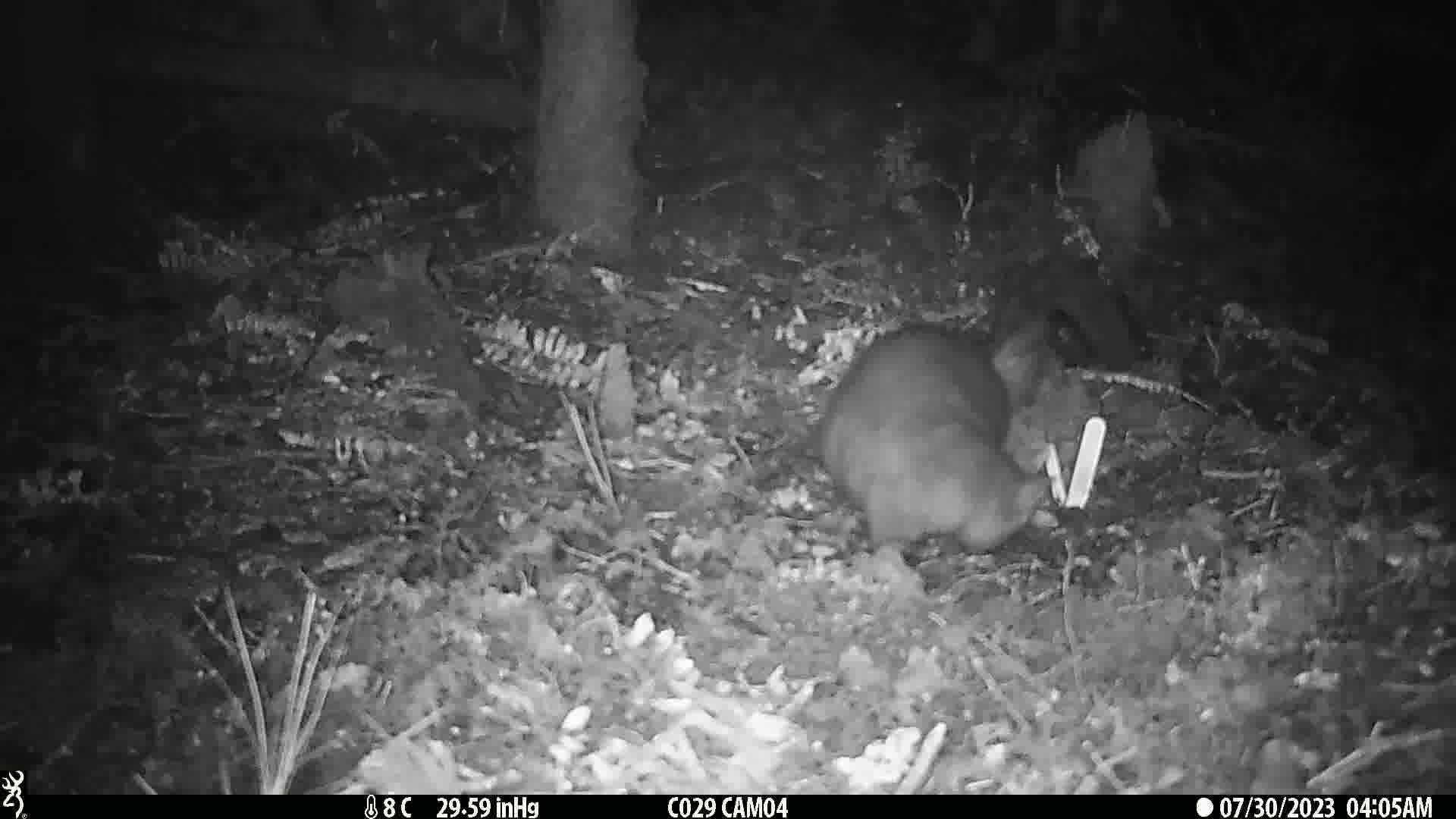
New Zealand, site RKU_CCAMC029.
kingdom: Animalia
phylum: Chordata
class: Mammalia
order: Diprotodontia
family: Phalangeridae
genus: Trichosurus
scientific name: Trichosurus vulpecula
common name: common brushtail possum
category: possum